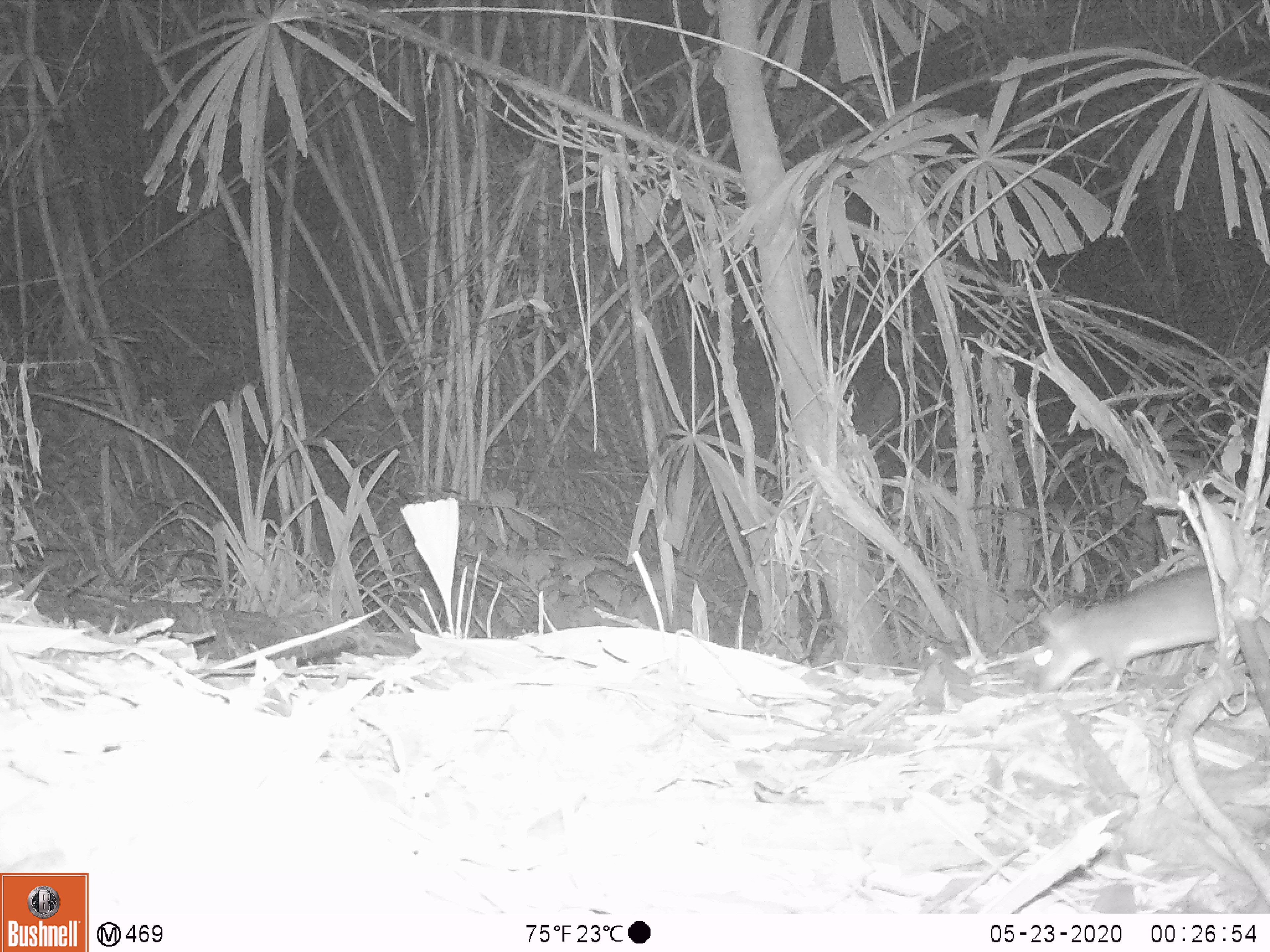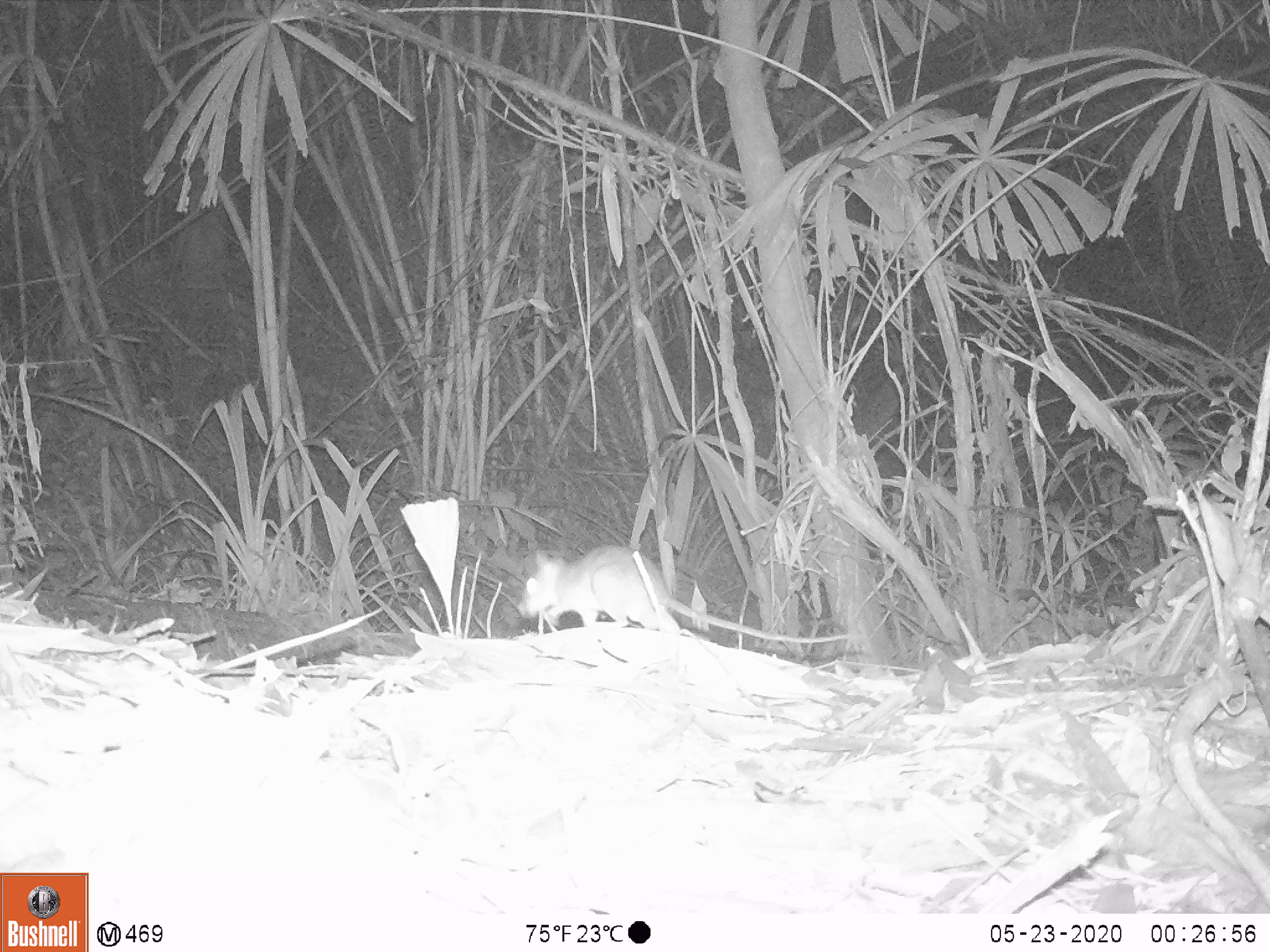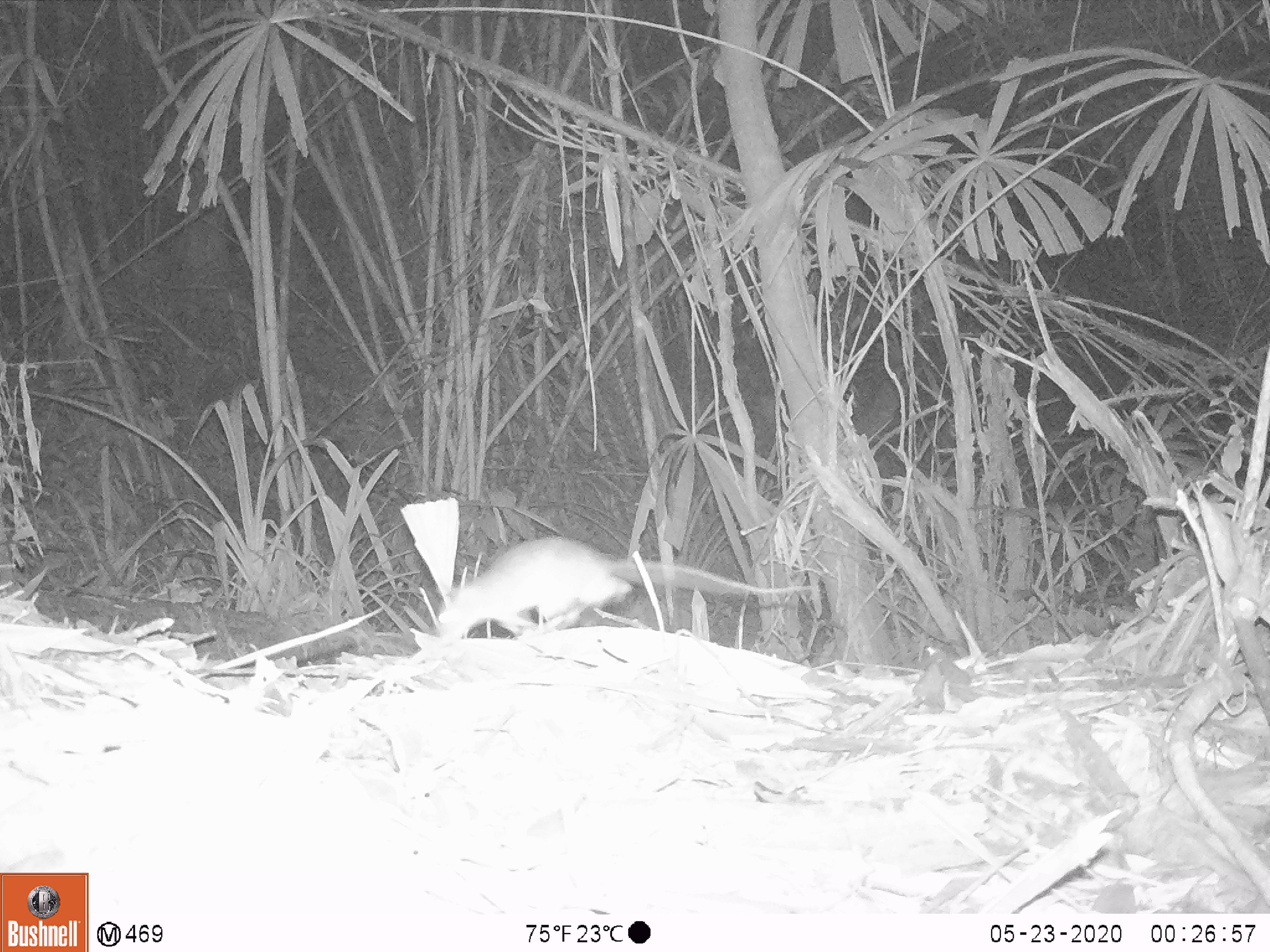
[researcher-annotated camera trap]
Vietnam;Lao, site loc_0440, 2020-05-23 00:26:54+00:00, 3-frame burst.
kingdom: Animalia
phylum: Chordata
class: Mammalia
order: Rodentia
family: Muridae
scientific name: Muridae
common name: old-world mice and rats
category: unidentified murid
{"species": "unidentified murid (old-world mice and rats) (Muridae)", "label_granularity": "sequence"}